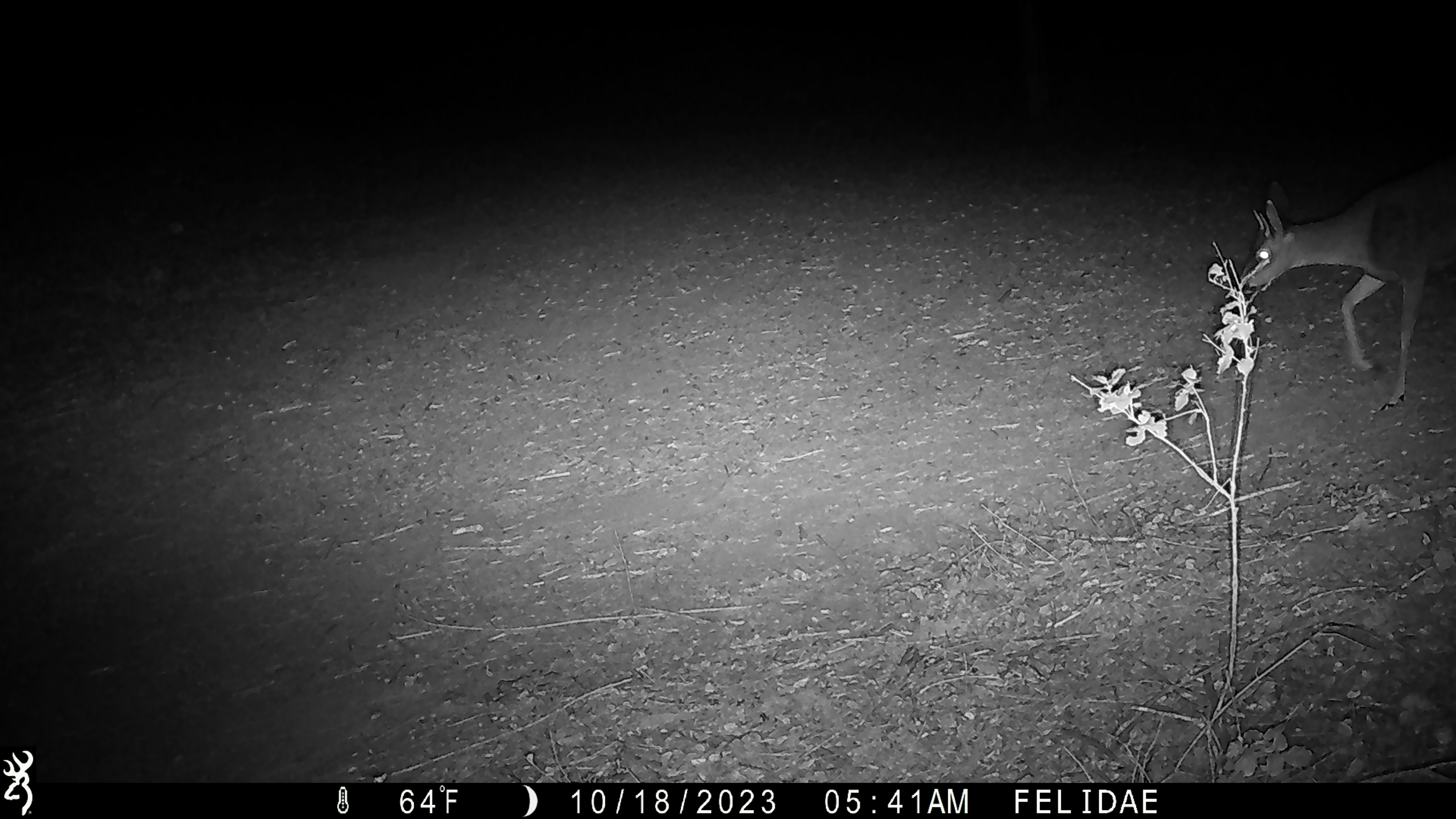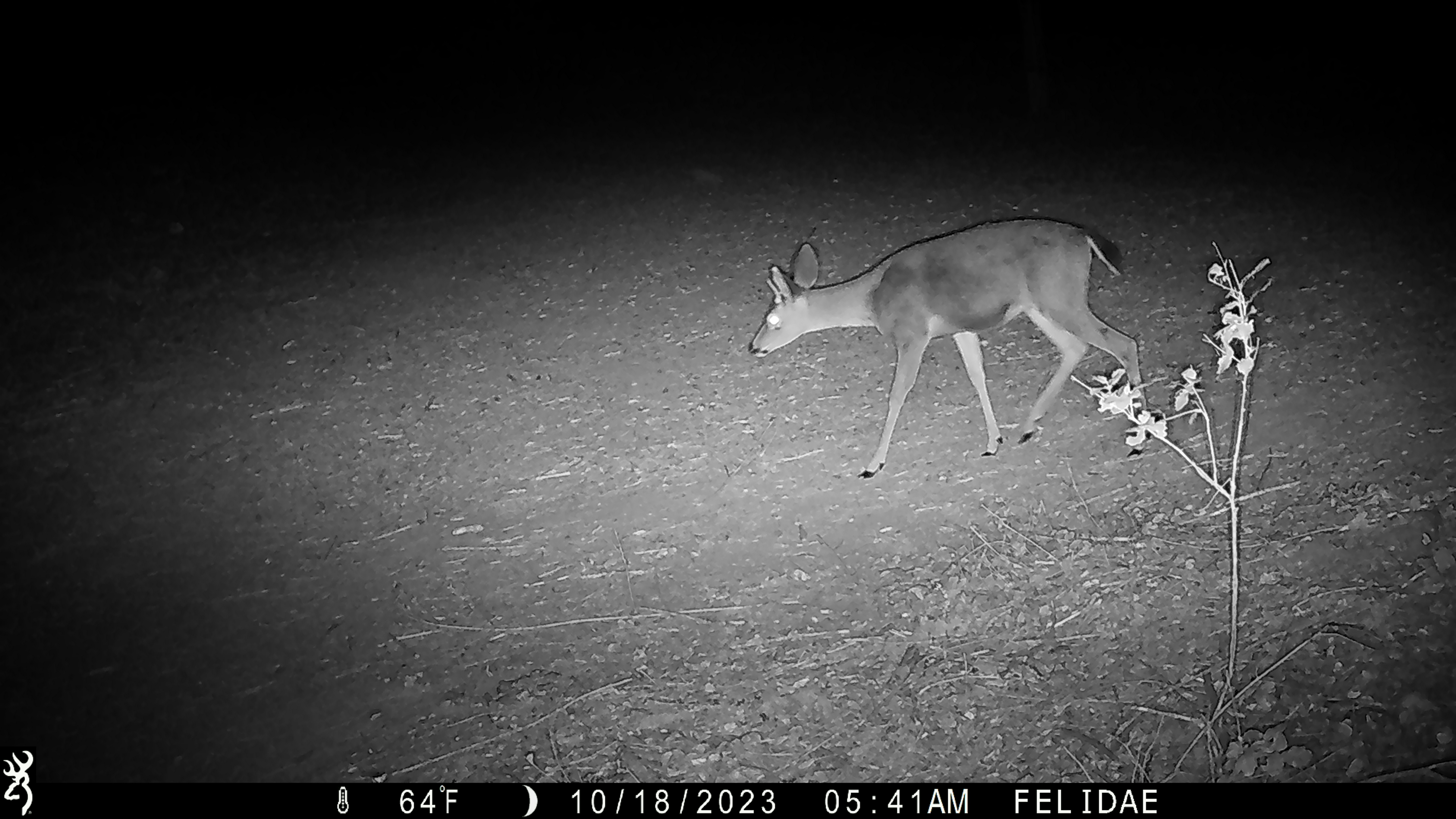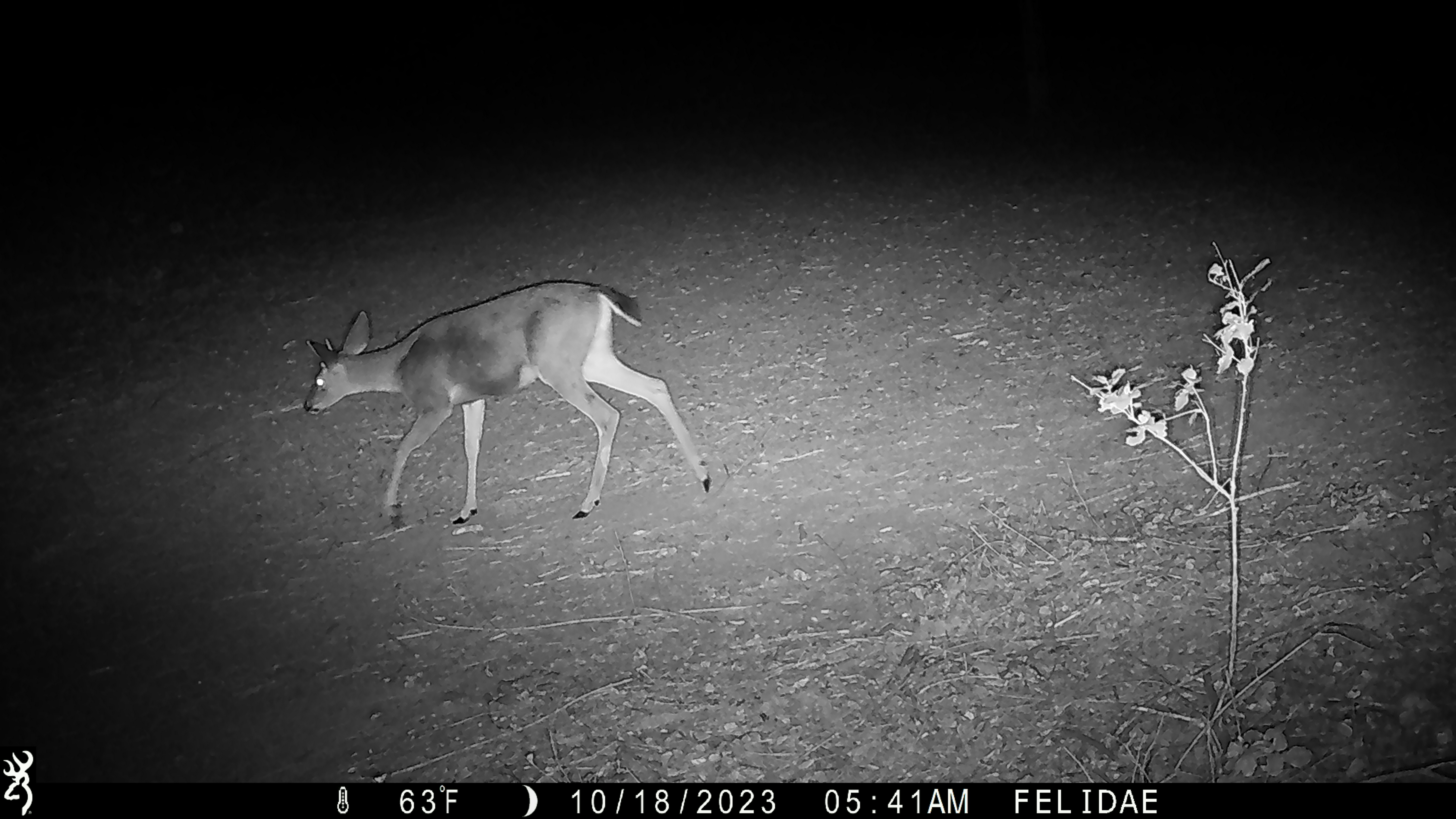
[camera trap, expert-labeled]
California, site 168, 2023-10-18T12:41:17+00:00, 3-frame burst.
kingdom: Animalia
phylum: Chordata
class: Mammalia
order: Artiodactyla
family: Cervidae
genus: Odocoileus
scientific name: Odocoileus hemionus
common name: mule deer